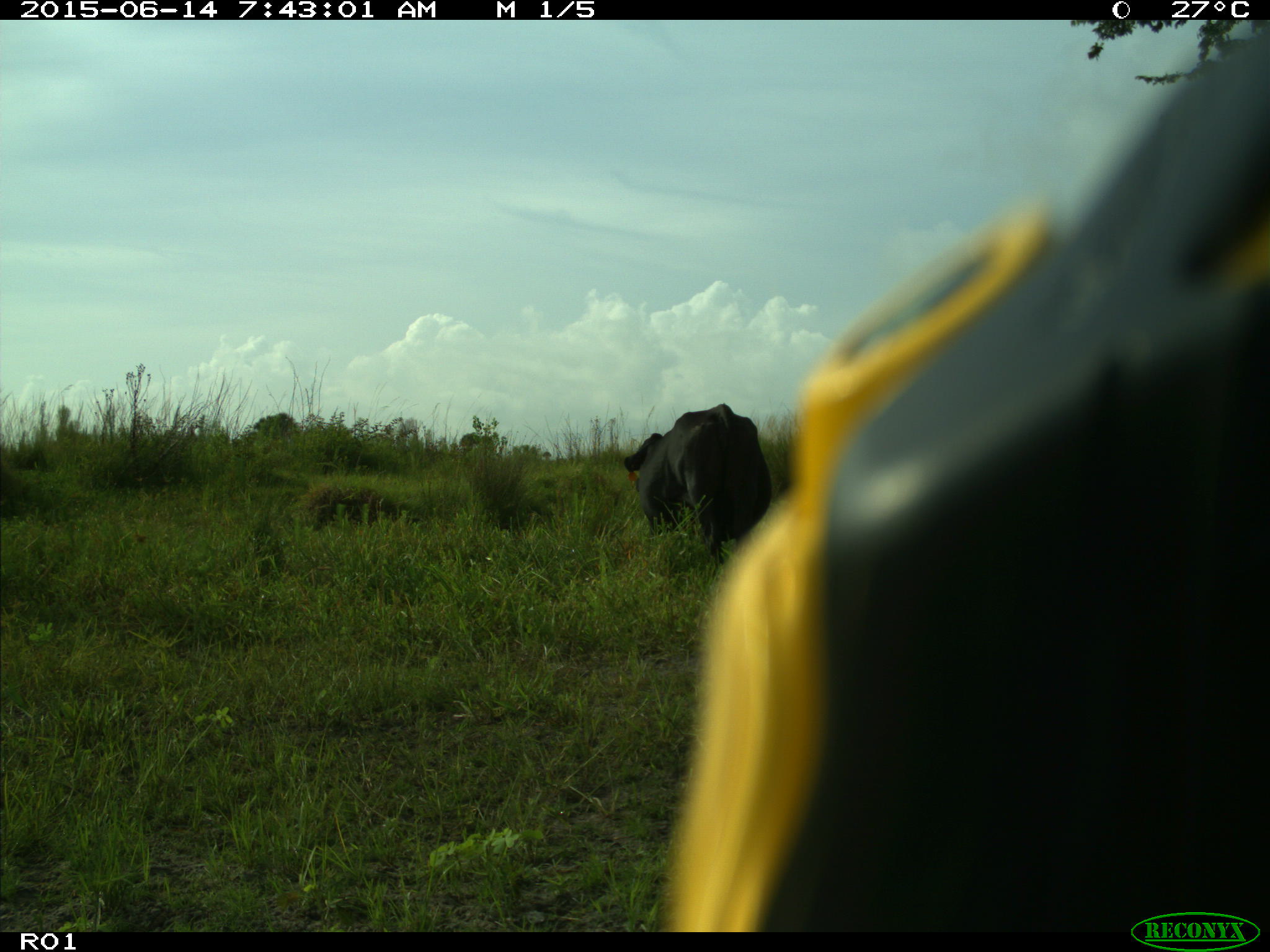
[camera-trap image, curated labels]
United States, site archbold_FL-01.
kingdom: Animalia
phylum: Chordata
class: Mammalia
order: Artiodactyla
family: Bovidae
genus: Bos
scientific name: Bos taurus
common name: domestic cow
Bos taurus (domestic cow).